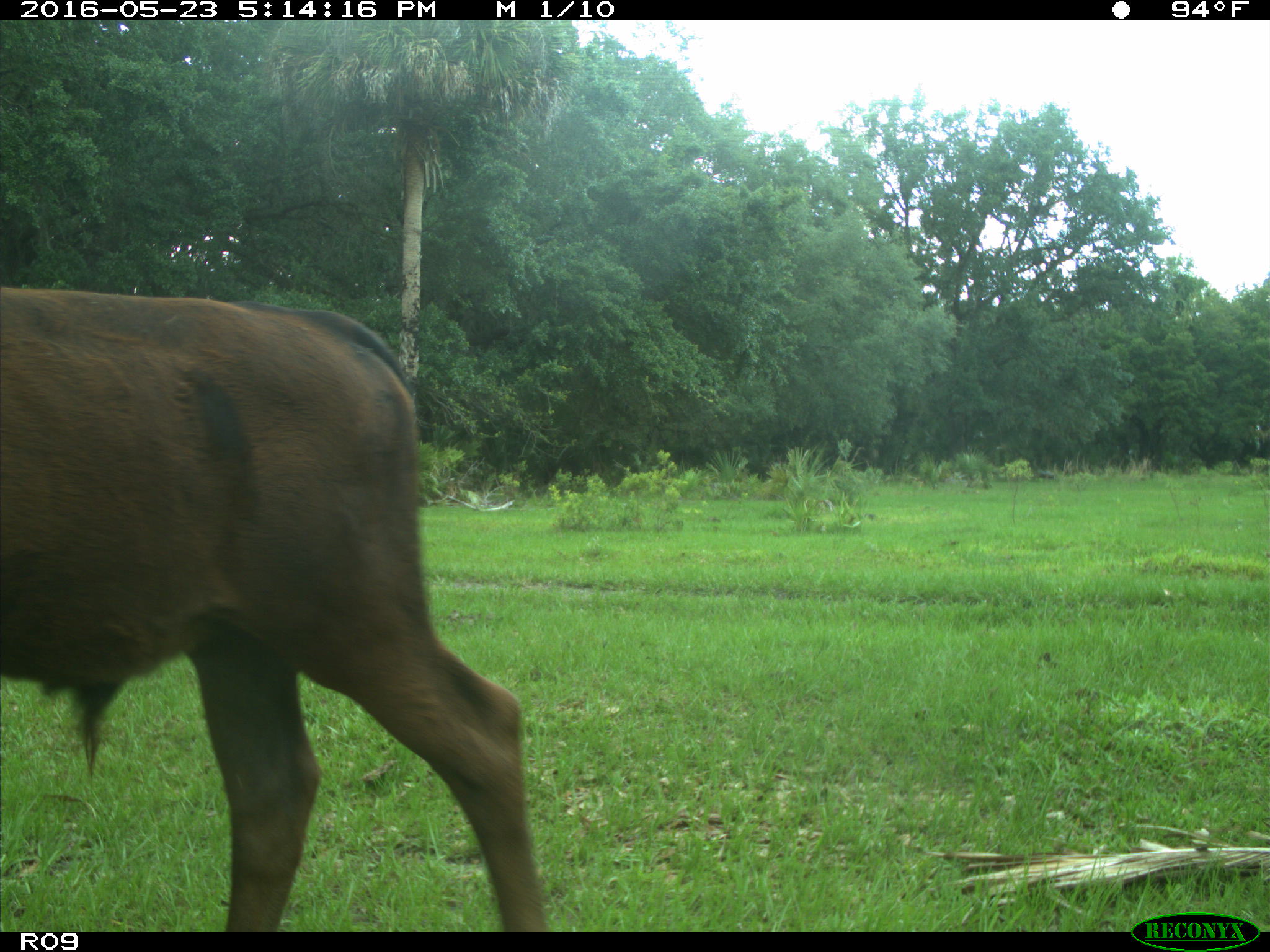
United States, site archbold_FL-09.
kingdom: Animalia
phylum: Chordata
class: Mammalia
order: Artiodactyla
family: Bovidae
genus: Bos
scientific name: Bos taurus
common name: domestic cow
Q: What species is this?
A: Bos taurus (domestic cow).